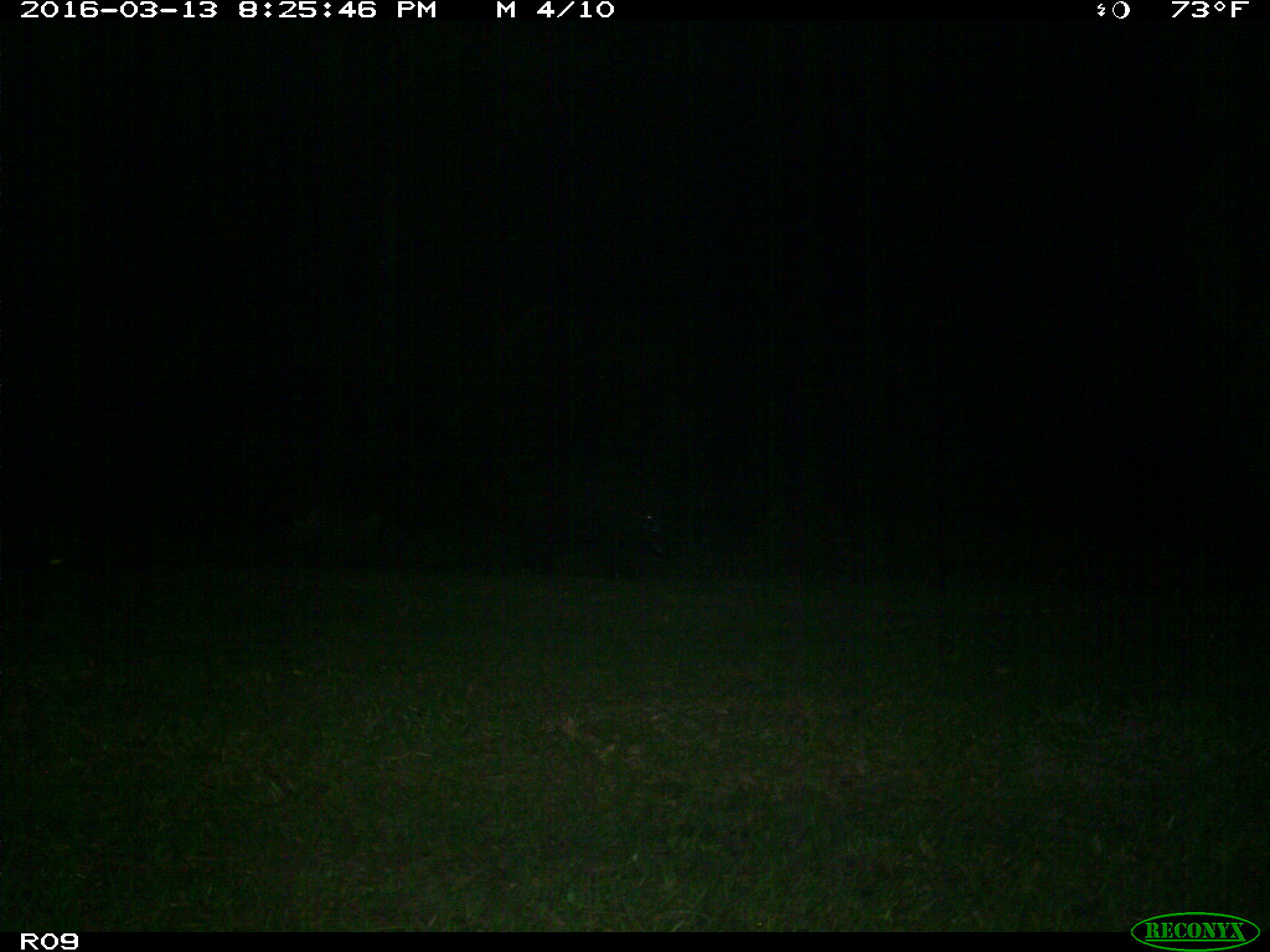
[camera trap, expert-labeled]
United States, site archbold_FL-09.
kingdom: Animalia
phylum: Chordata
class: Mammalia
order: Artiodactyla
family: Suidae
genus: Sus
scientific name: Sus scrofa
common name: wild boar